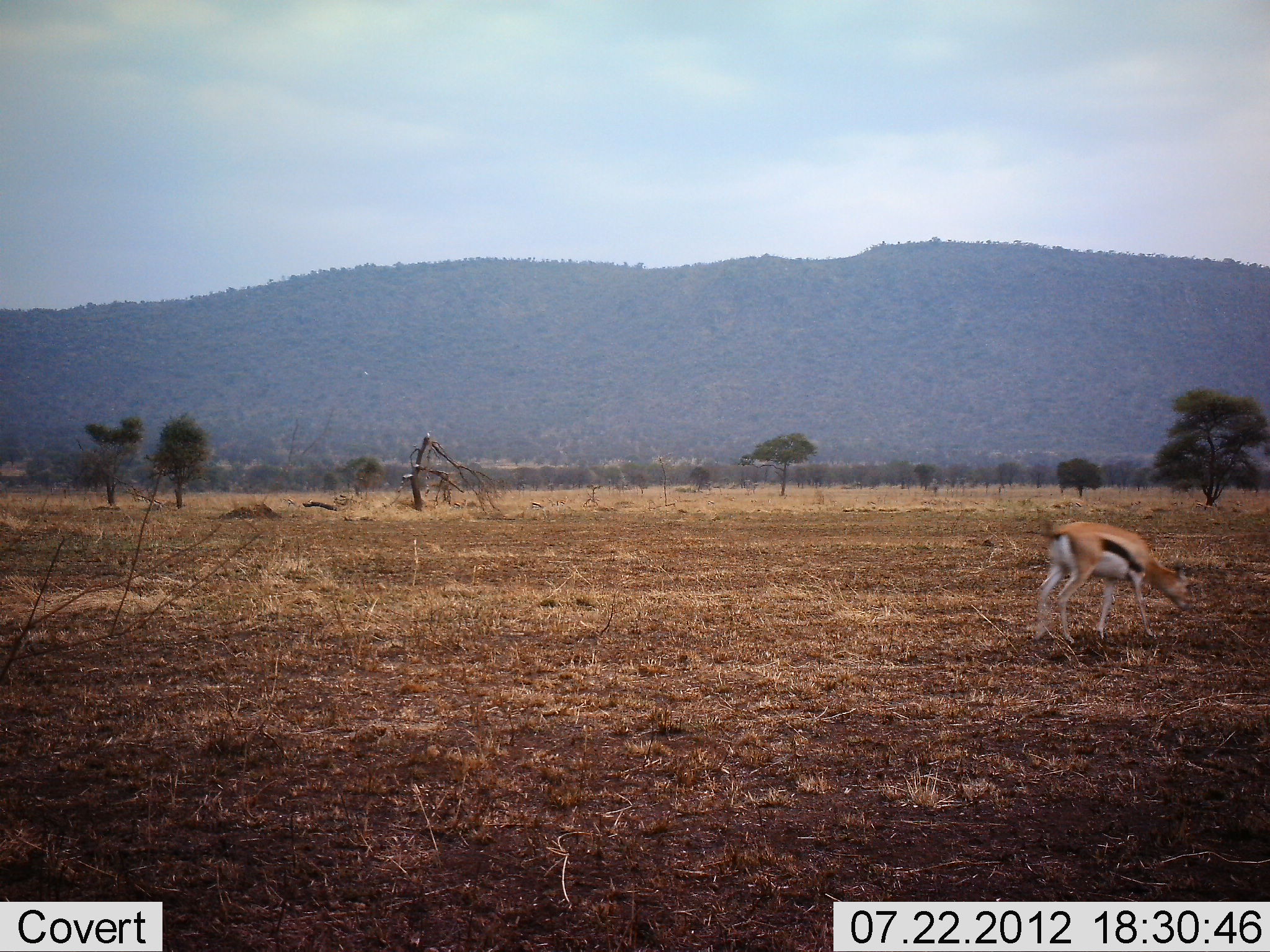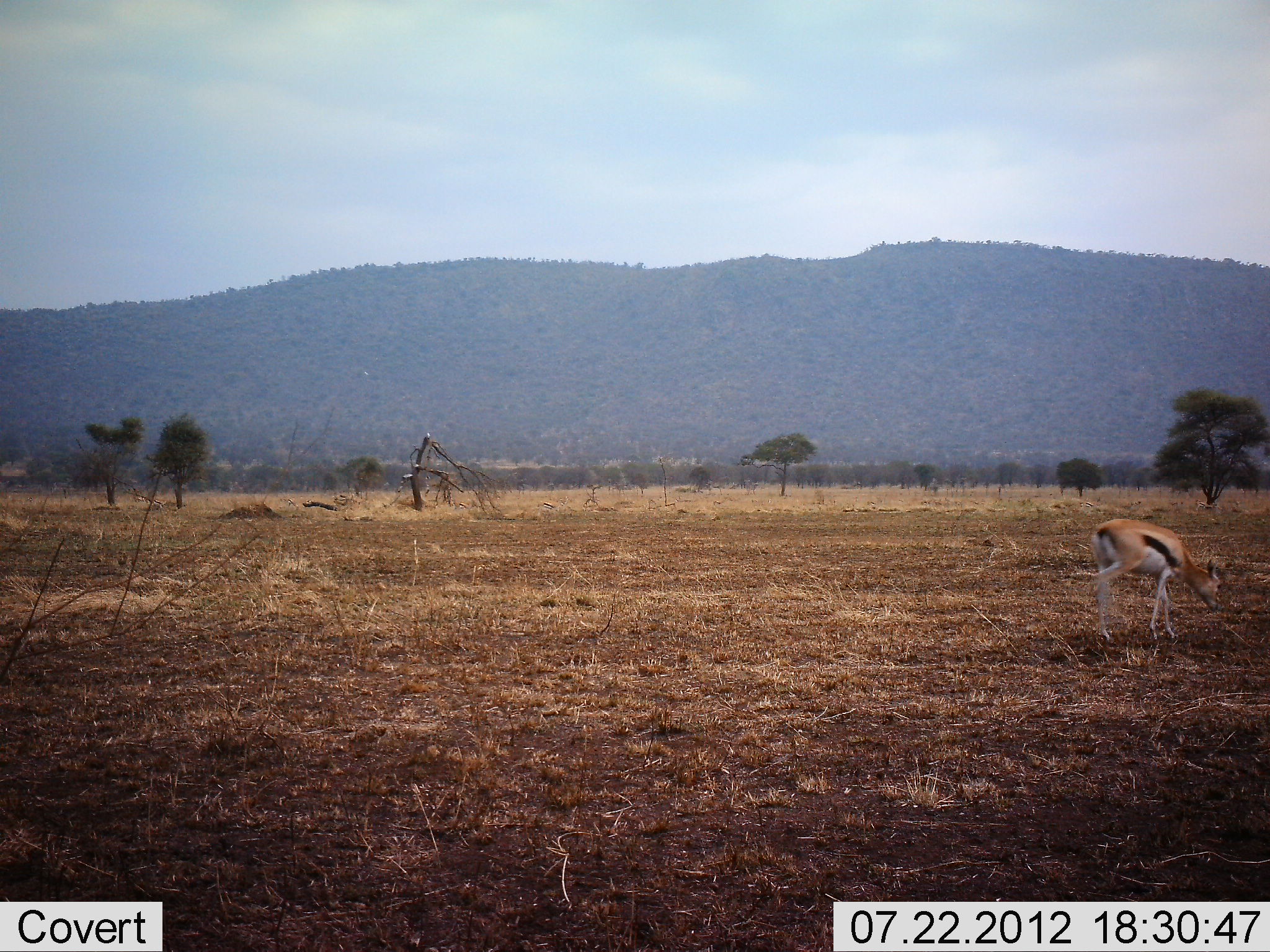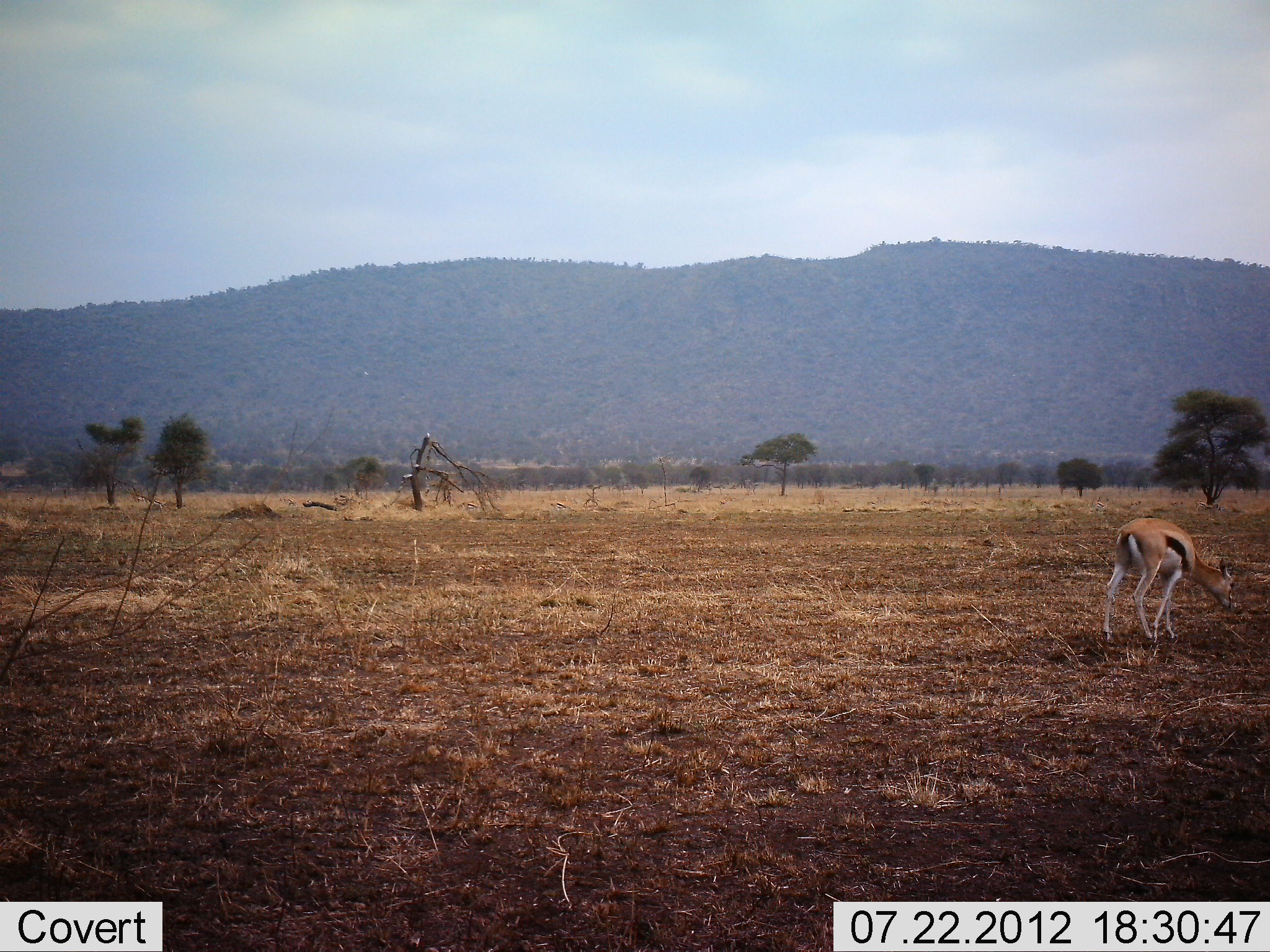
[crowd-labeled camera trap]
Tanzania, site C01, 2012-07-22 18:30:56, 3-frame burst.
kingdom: Animalia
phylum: Chordata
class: Mammalia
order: Artiodactyla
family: Bovidae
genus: Eudorcas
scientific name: Eudorcas thomsonii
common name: thomson's gazelle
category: gazellethomsons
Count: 1.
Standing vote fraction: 30%.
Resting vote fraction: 0%.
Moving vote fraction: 80%.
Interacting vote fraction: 0%.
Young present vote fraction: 0%.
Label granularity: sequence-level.